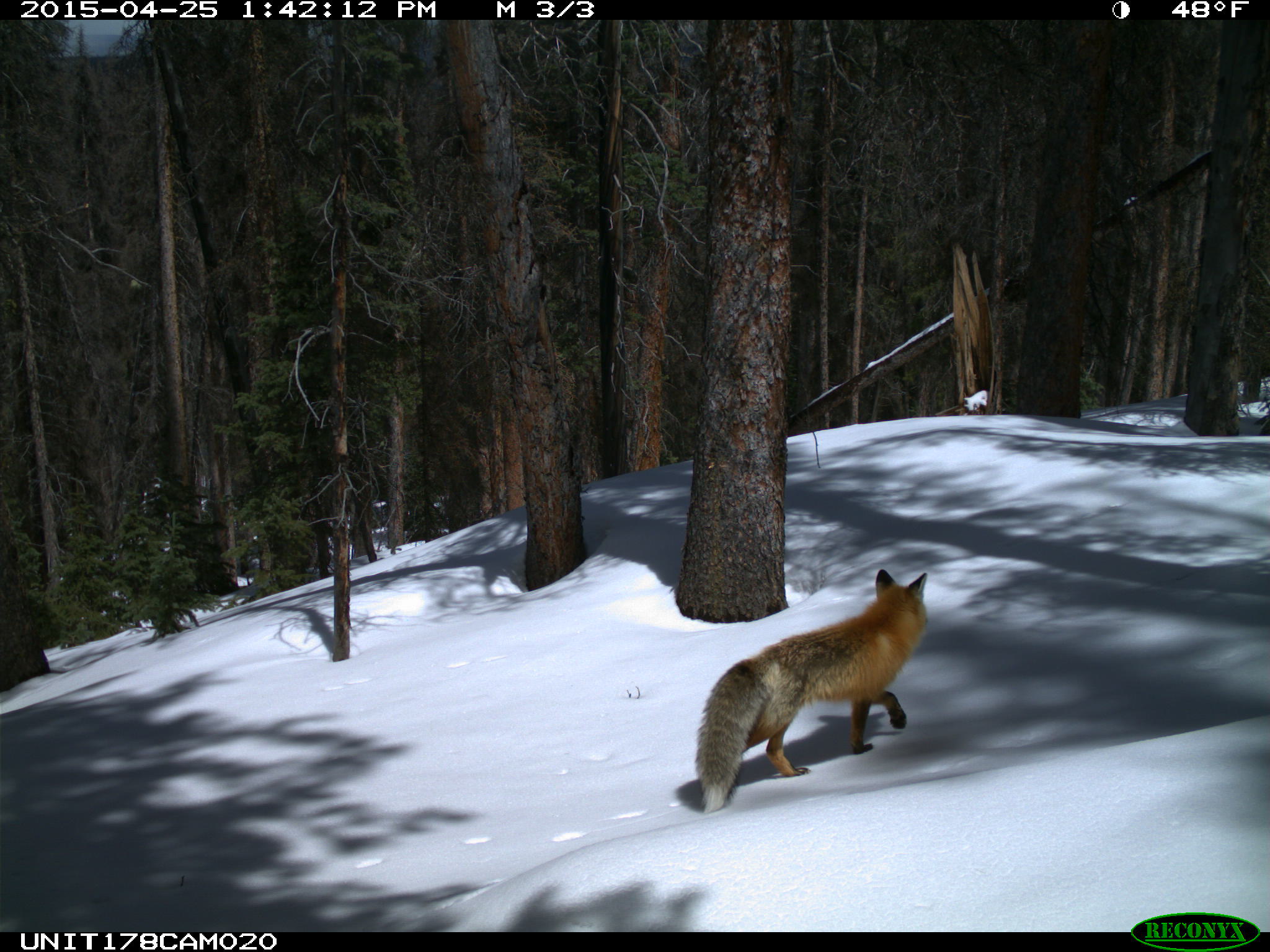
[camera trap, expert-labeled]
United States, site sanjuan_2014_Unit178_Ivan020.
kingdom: Animalia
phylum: Chordata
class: Mammalia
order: Carnivora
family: Canidae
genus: Vulpes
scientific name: Vulpes vulpes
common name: red fox